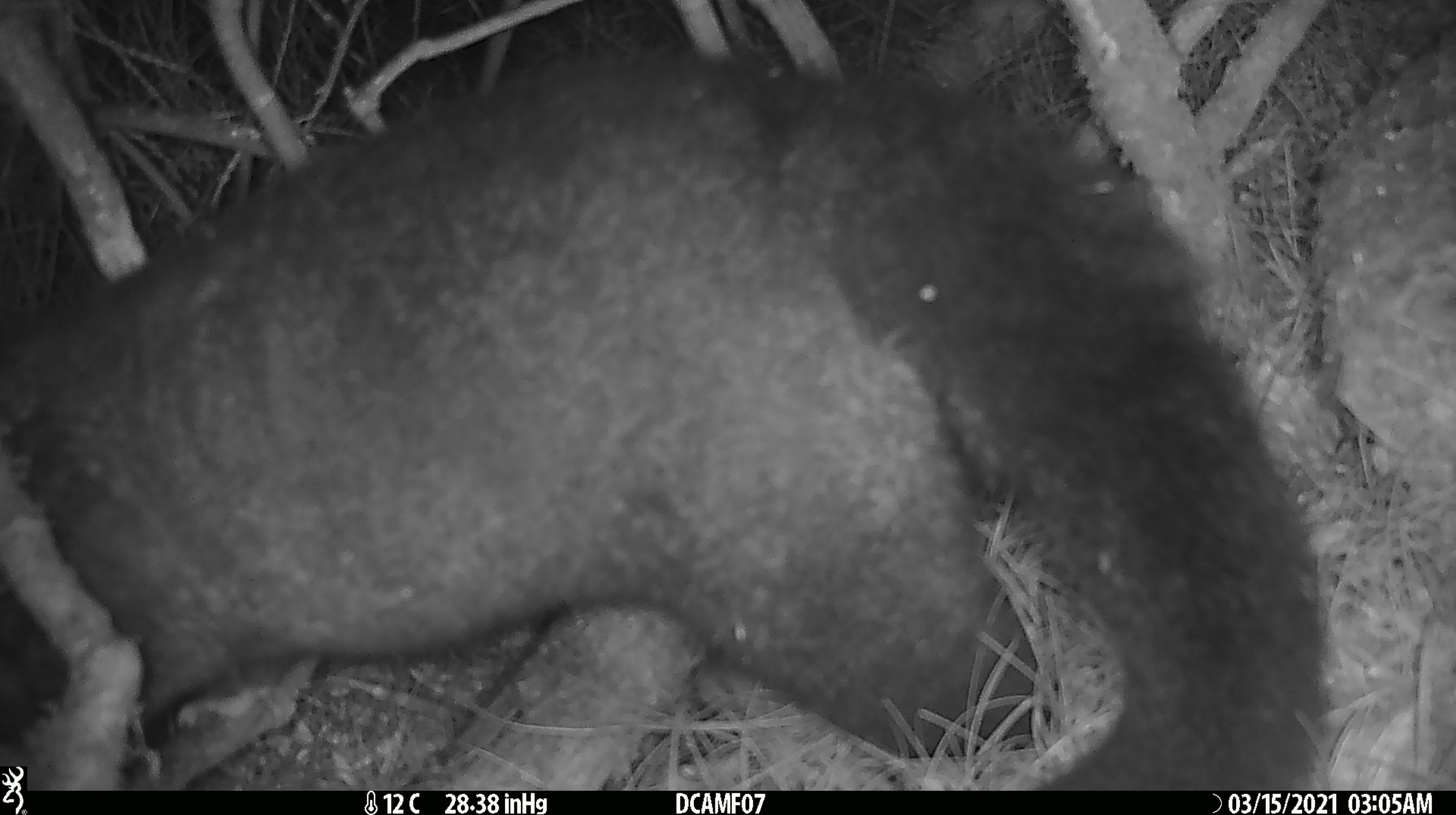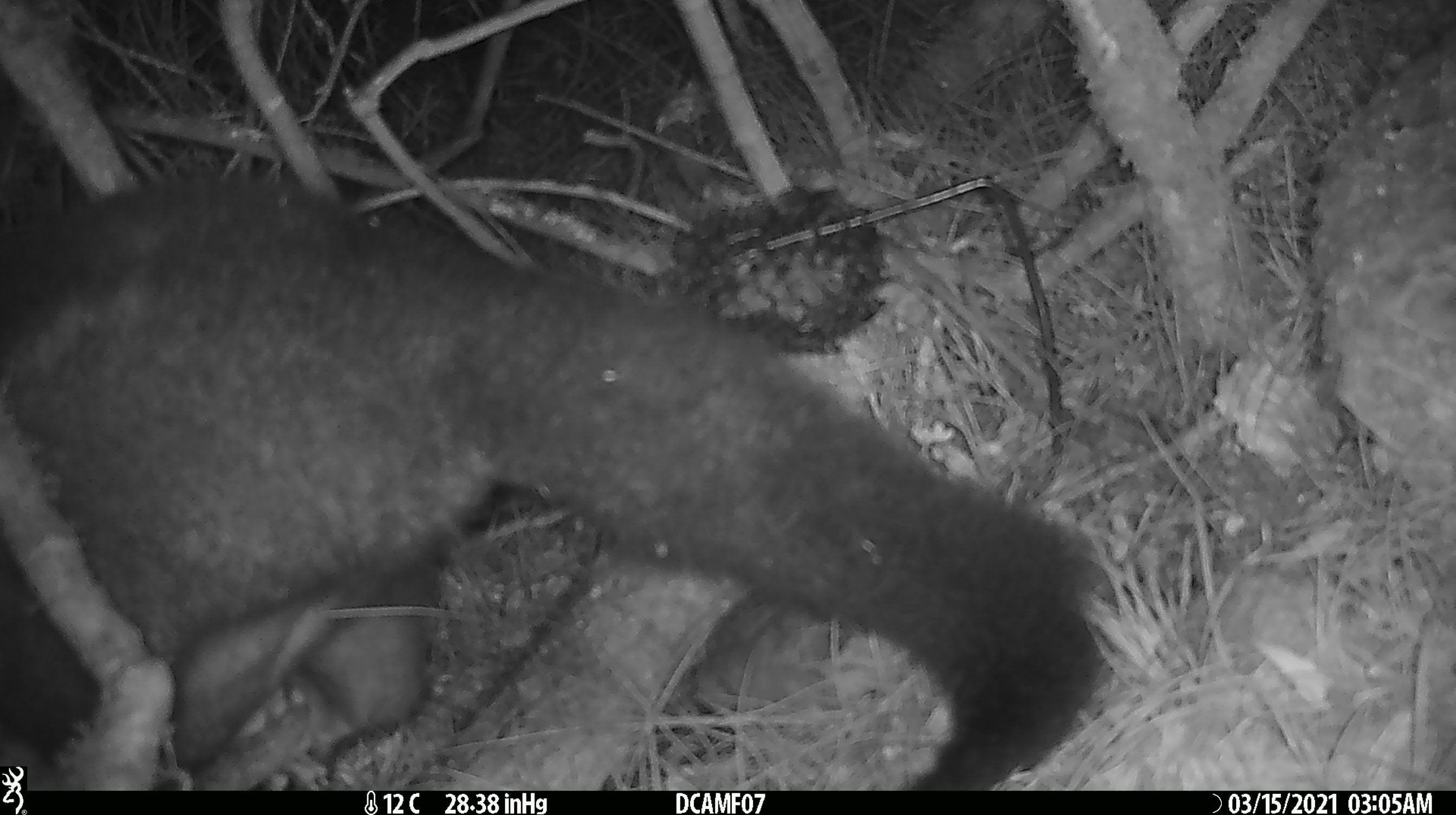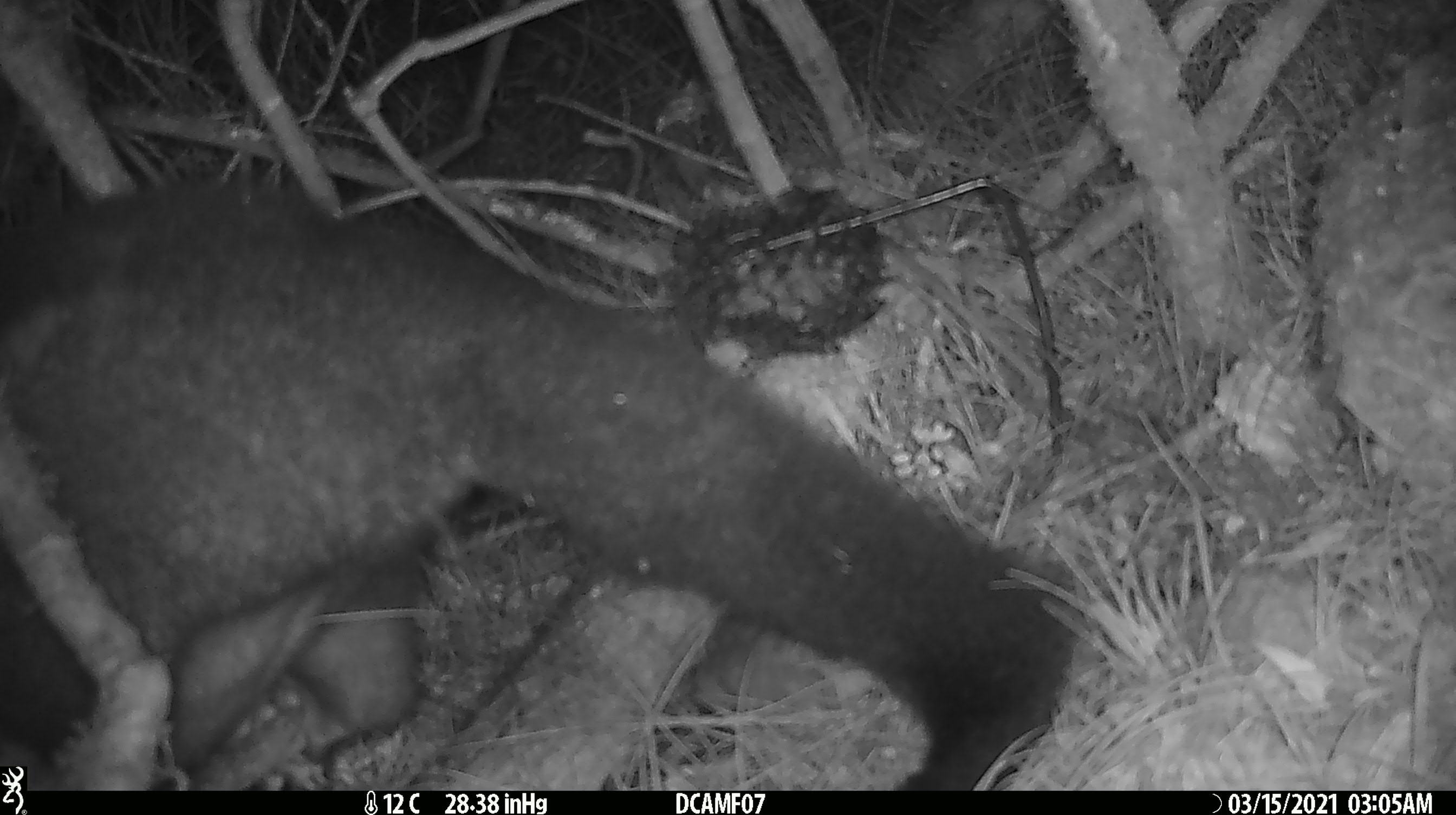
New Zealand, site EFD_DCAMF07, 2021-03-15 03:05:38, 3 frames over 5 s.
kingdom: Animalia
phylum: Chordata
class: Mammalia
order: Diprotodontia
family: Phalangeridae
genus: Trichosurus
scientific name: Trichosurus vulpecula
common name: common brushtail possum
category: possum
Possum (common brushtail possum) (Trichosurus vulpecula).